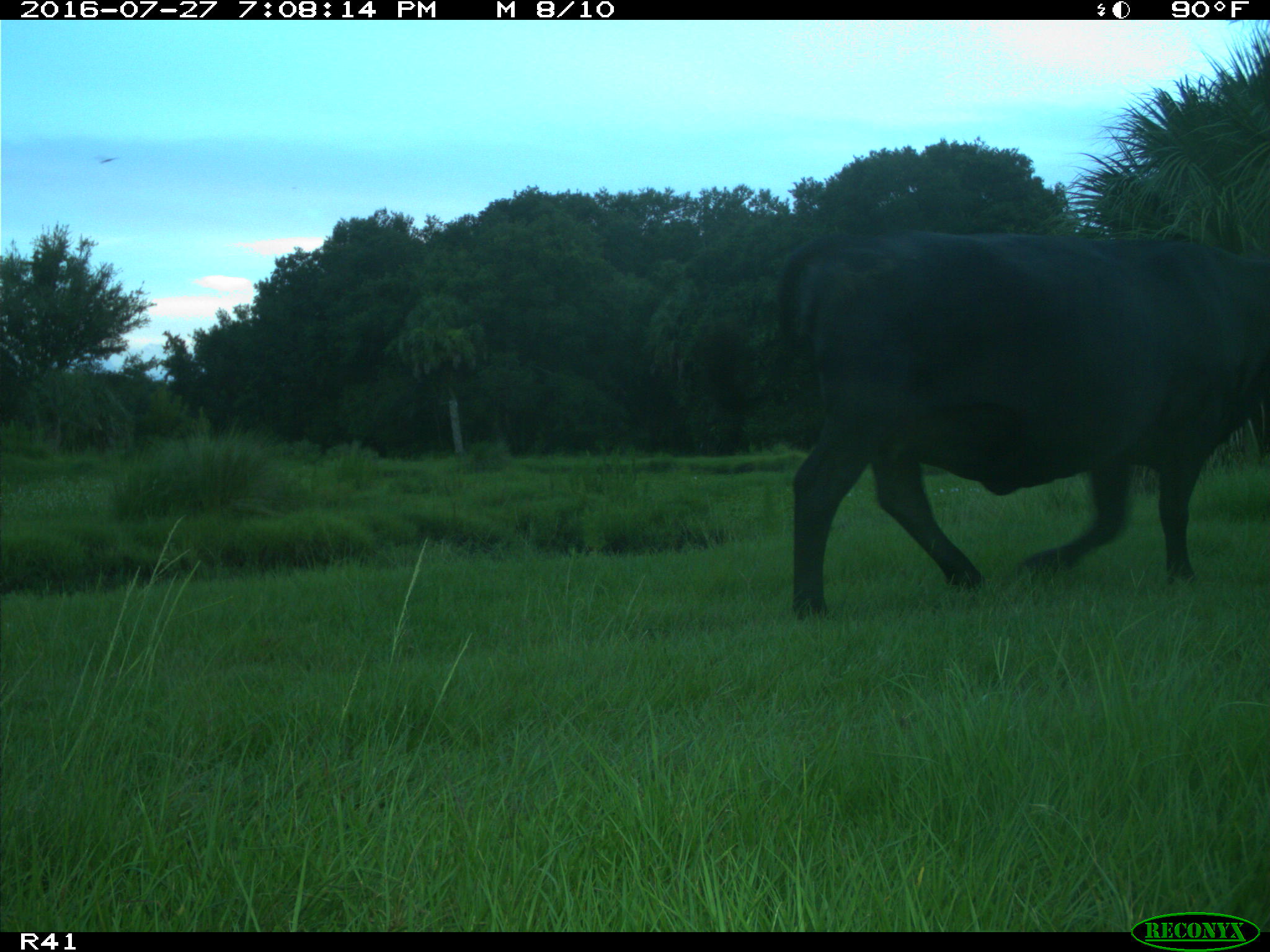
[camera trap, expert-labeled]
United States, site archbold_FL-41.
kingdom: Animalia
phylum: Chordata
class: Mammalia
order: Artiodactyla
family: Bovidae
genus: Bos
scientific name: Bos taurus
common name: domestic cow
Bos taurus (domestic cow).